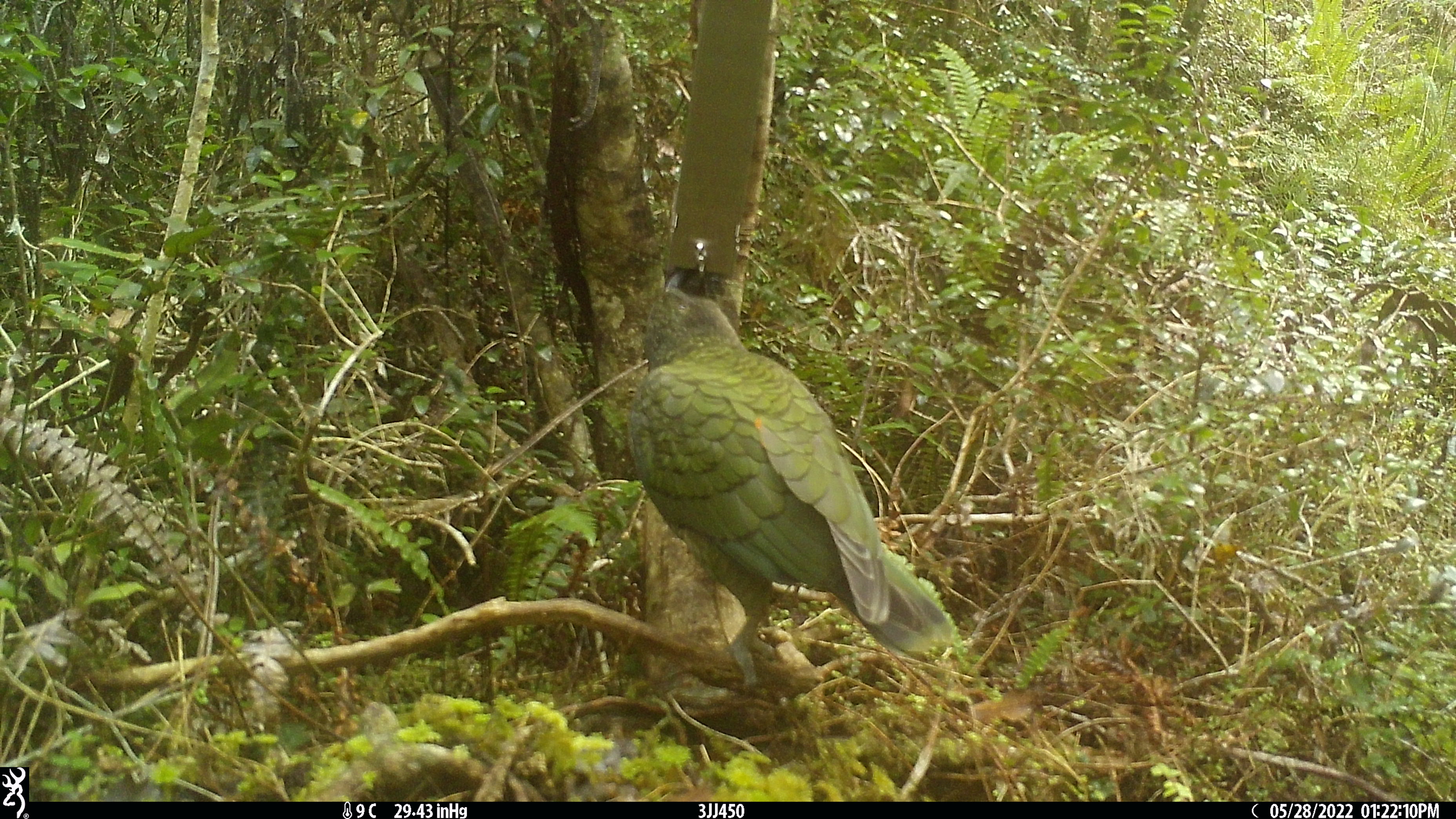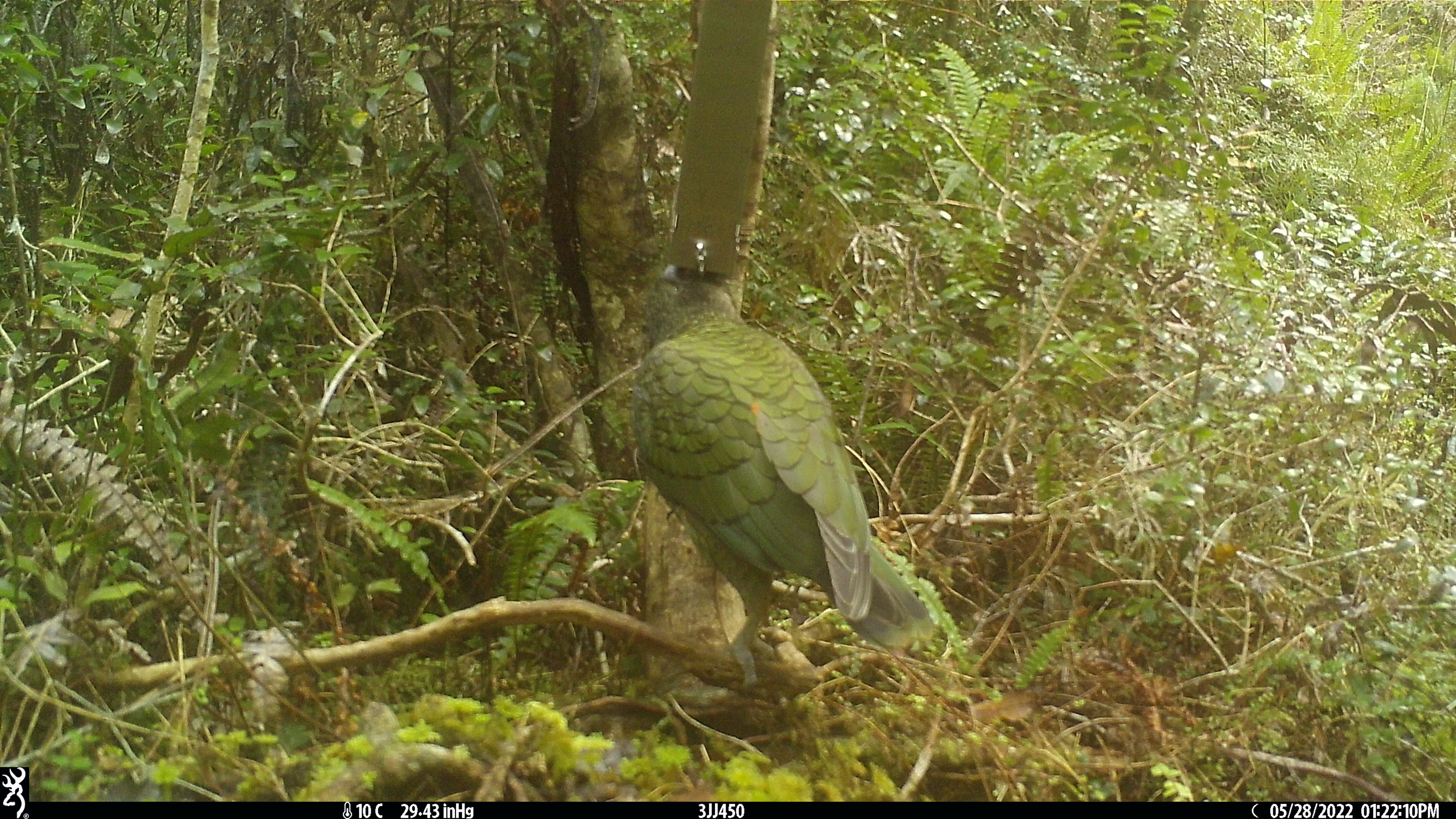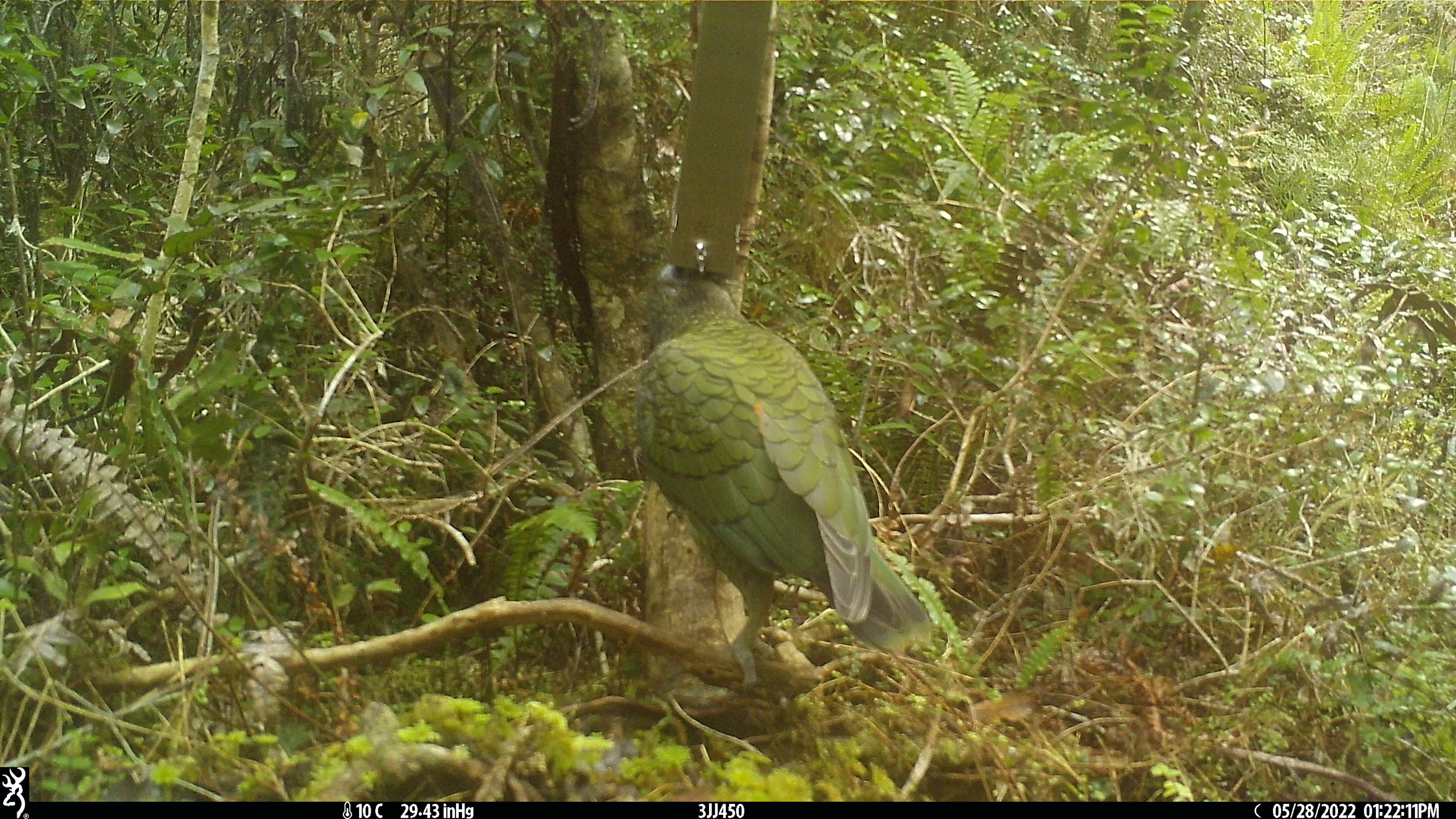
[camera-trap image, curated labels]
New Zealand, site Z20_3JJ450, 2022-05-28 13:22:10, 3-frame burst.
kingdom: Animalia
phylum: Chordata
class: Aves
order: Psittaciformes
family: Strigopidae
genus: Nestor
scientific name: Nestor notabilis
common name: kea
Kea (Nestor notabilis).